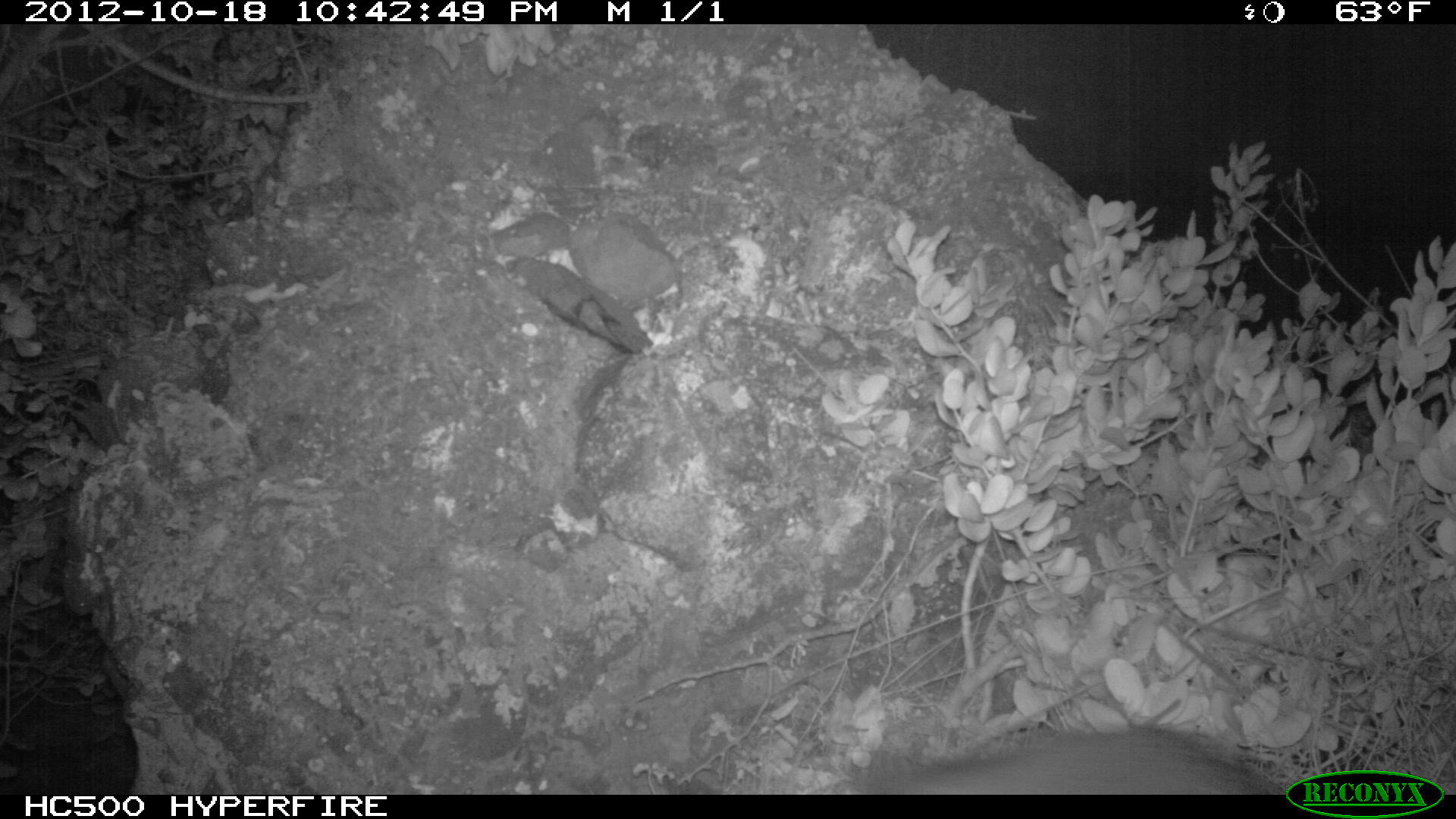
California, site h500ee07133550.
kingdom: Animalia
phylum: Chordata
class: Mammalia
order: Carnivora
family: Canidae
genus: Urocyon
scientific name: Urocyon littoralis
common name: island fox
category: fox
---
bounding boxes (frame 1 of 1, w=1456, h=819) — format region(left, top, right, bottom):
fox: region(849, 723, 1292, 794)